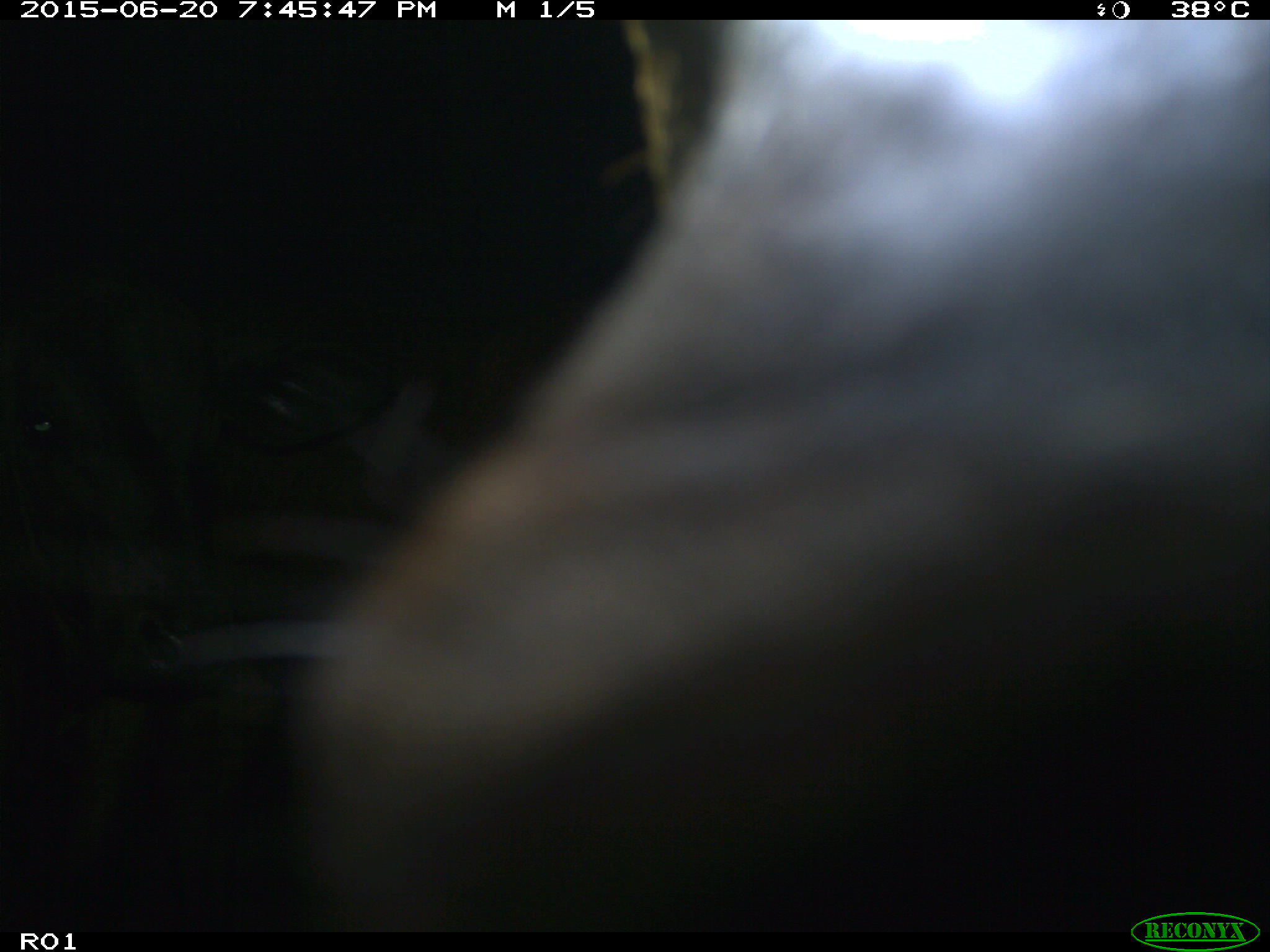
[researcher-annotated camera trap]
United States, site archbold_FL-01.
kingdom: Animalia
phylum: Chordata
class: Mammalia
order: Artiodactyla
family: Bovidae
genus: Bos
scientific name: Bos taurus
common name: domestic cow